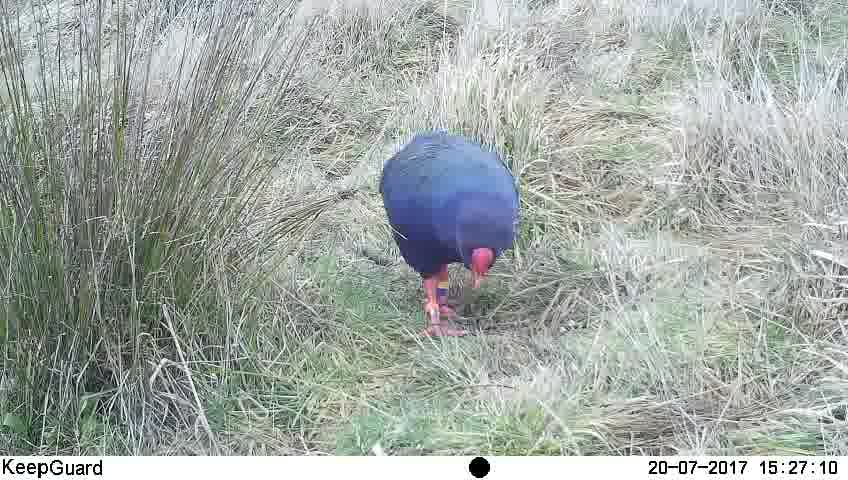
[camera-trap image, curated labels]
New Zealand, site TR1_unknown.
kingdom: Animalia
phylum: Chordata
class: Aves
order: Gruiformes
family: Rallidae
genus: Porphyrio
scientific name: Porphyrio mantelli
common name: takahe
Takahe (Porphyrio mantelli).